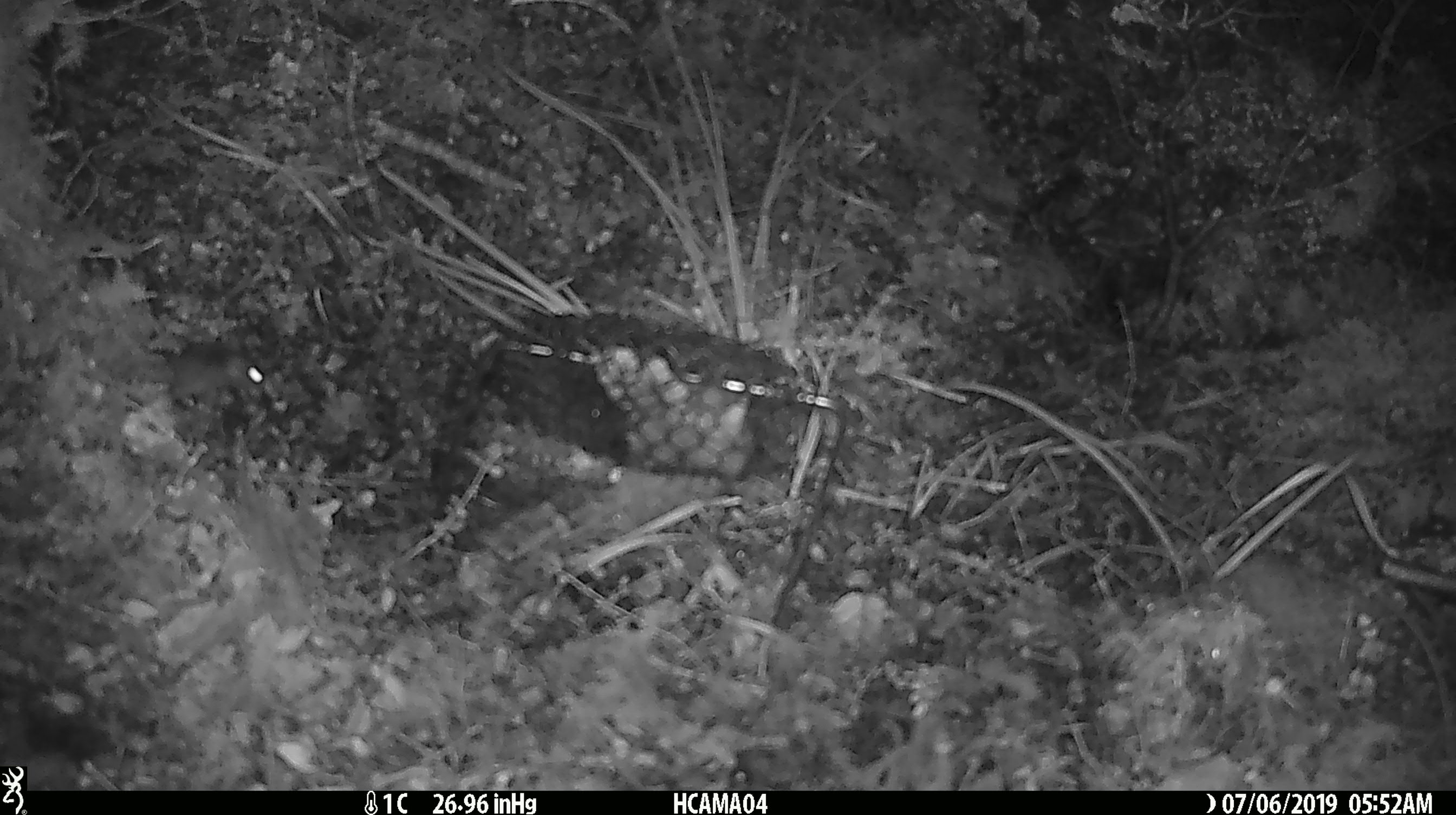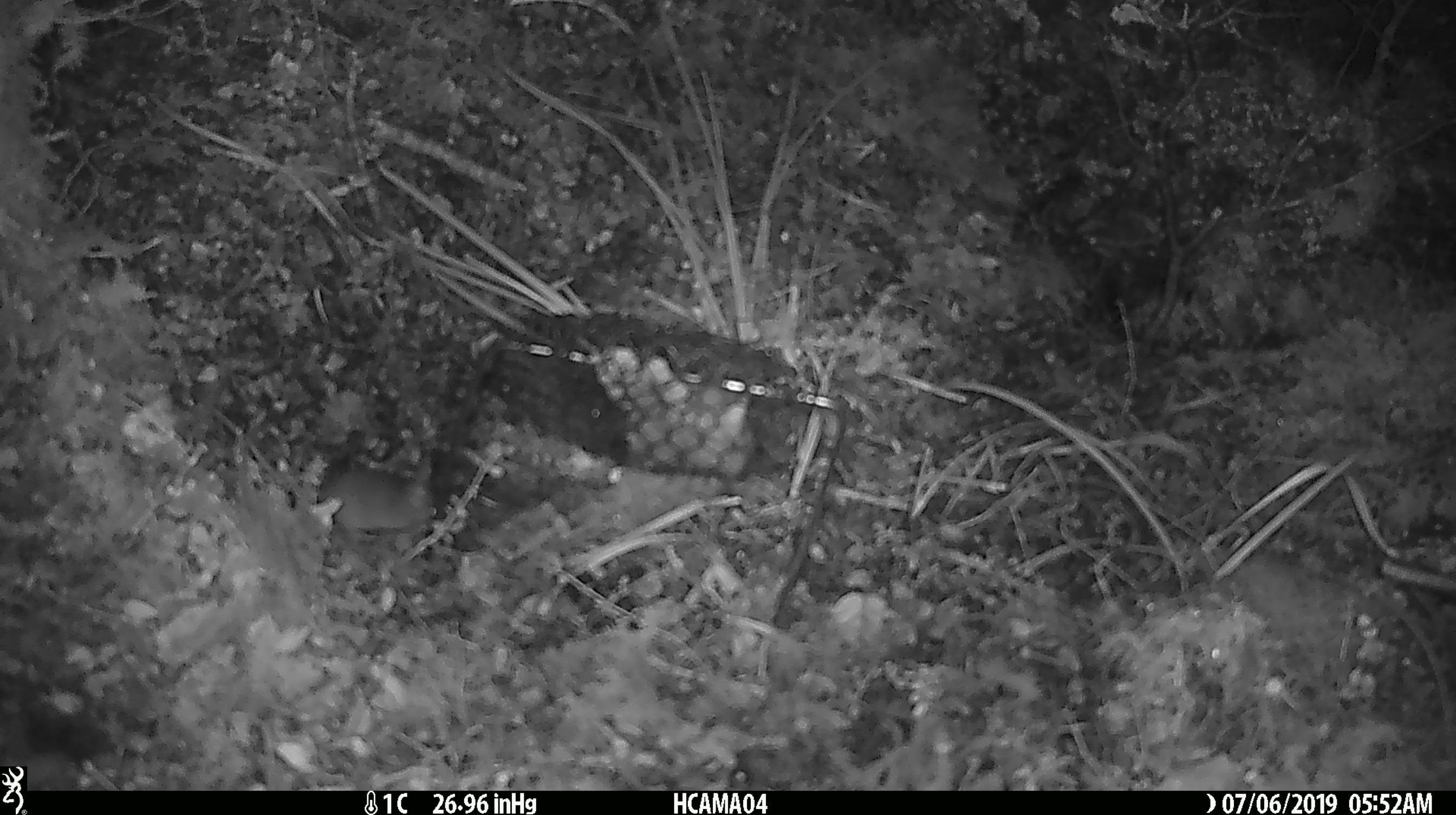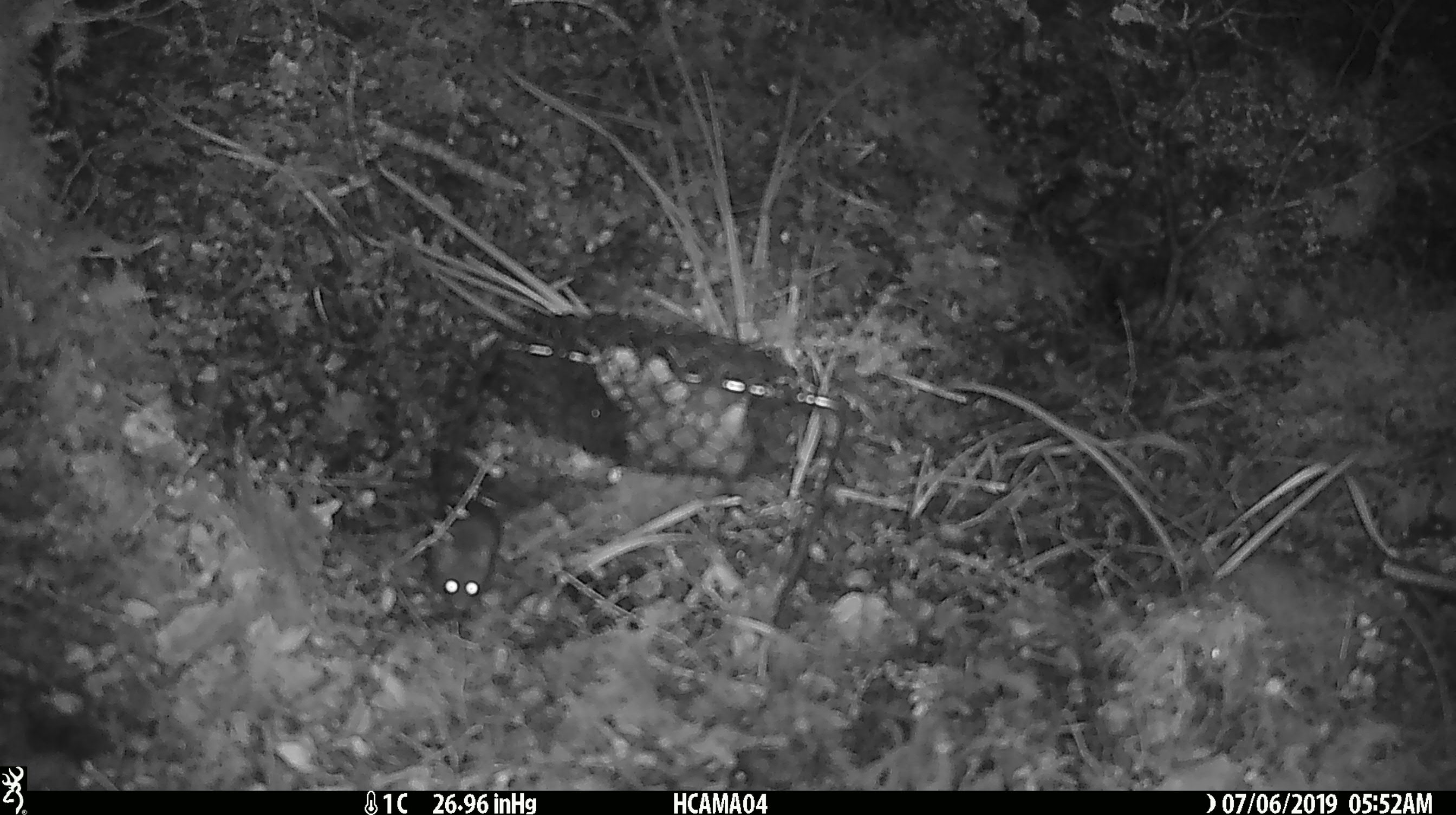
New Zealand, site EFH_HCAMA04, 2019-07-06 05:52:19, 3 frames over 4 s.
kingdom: Animalia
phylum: Chordata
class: Mammalia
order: Rodentia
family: Muridae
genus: Mus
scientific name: Mus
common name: mouse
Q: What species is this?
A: Mouse (Mus).